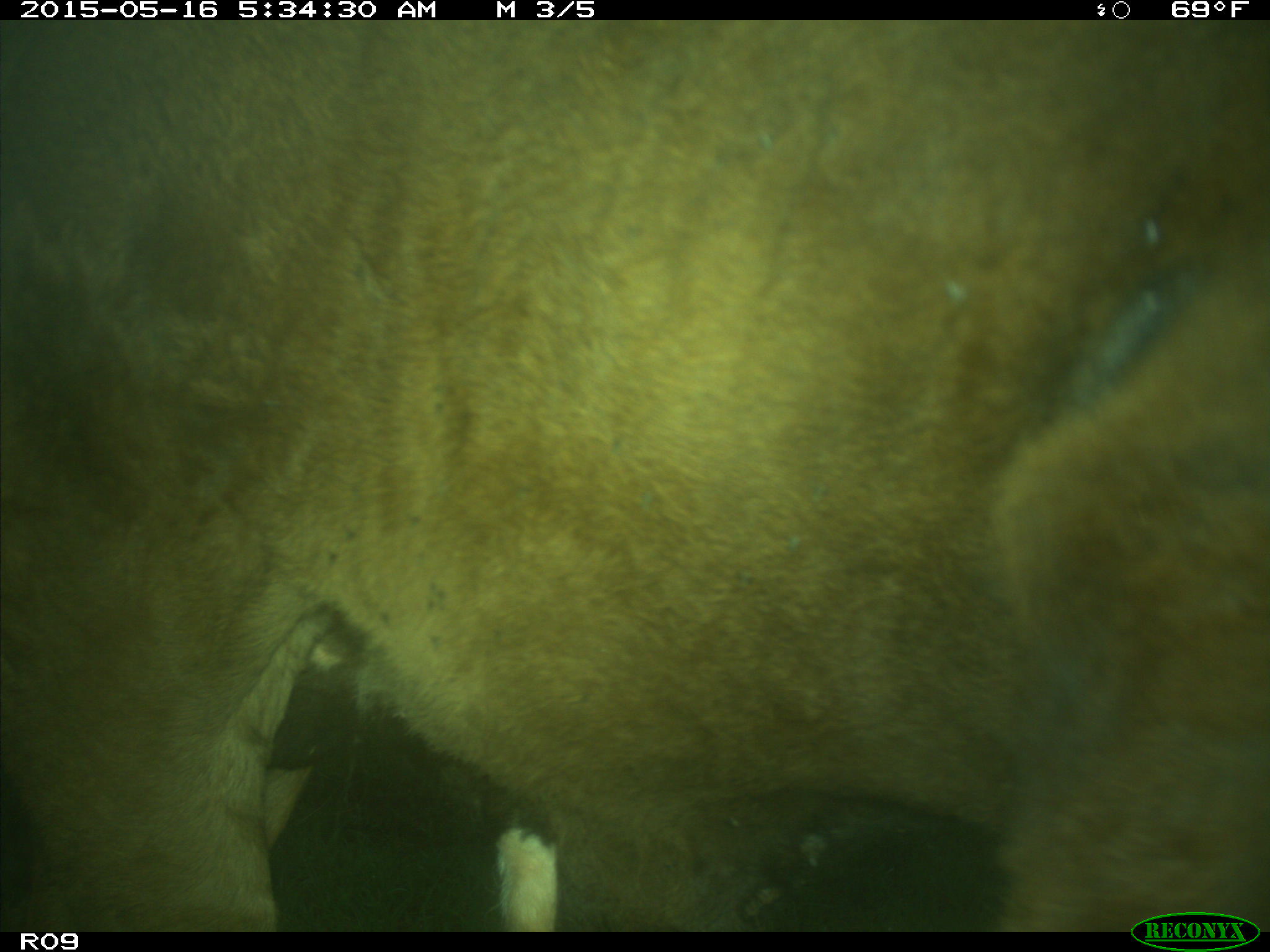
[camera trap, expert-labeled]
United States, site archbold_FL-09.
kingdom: Animalia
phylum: Chordata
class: Mammalia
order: Artiodactyla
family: Bovidae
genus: Bos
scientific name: Bos taurus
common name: domestic cow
Bos taurus (domestic cow).